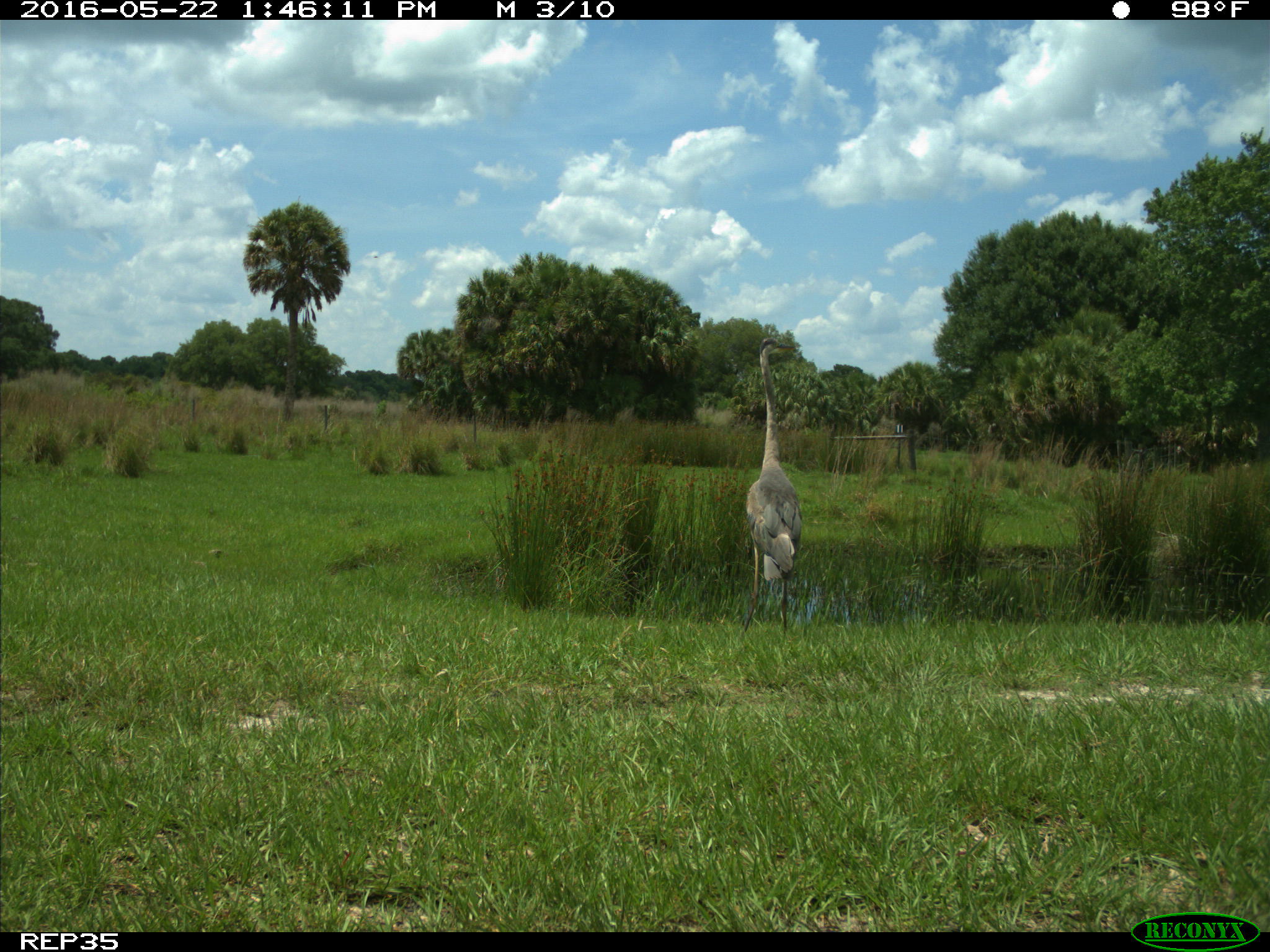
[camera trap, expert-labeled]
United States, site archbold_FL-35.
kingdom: Animalia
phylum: Chordata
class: Aves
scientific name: Aves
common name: birds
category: unidentified bird